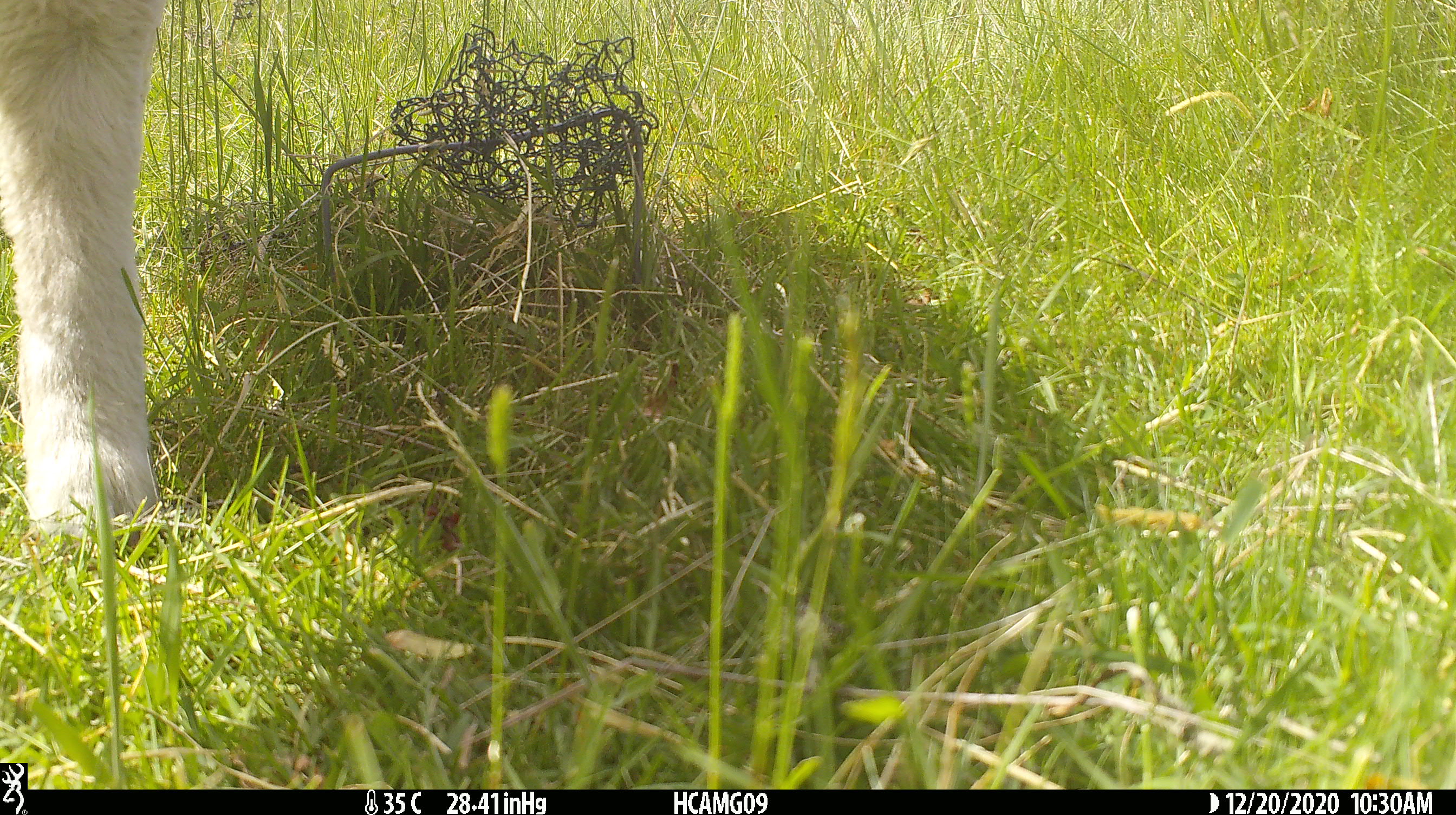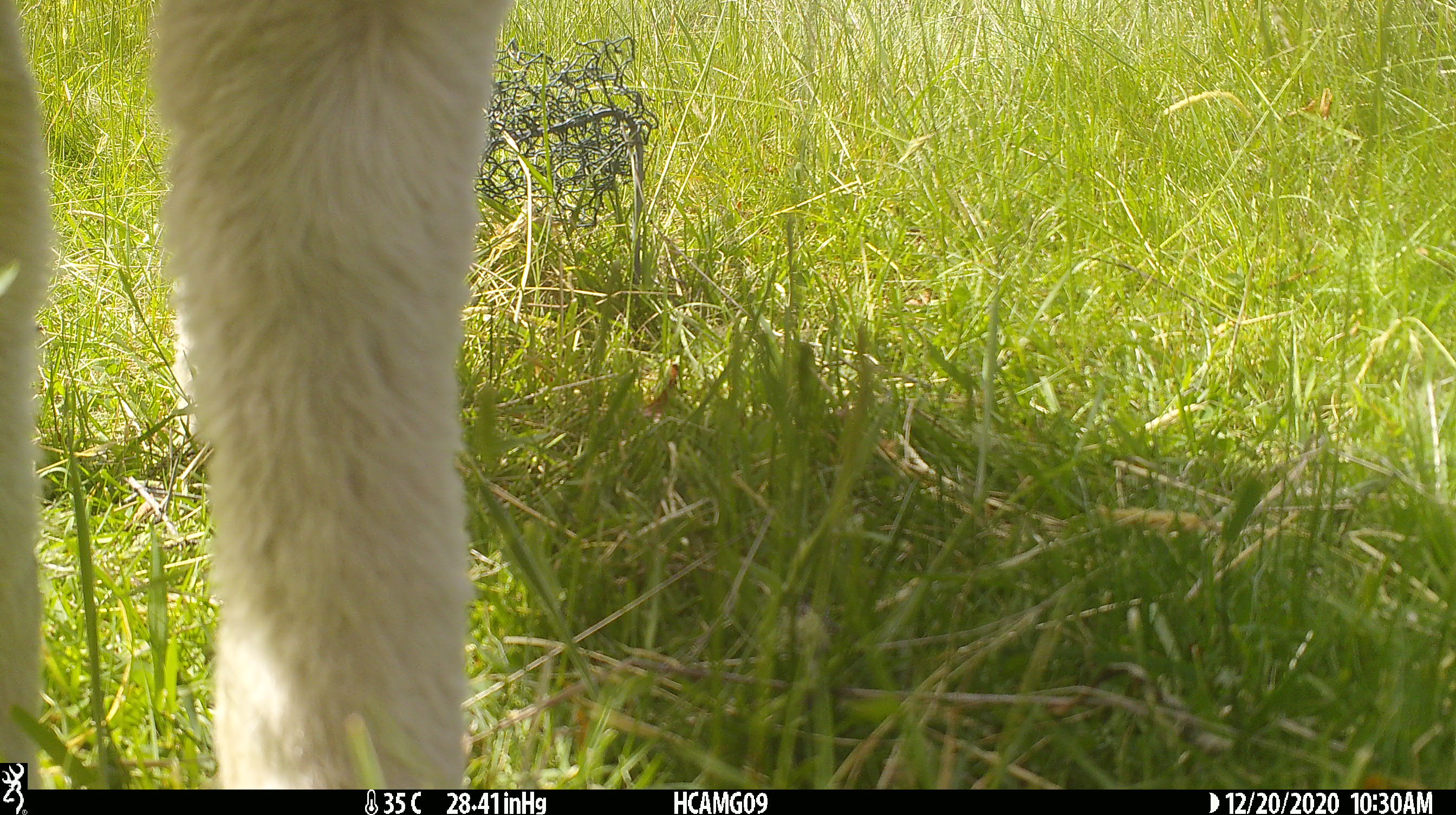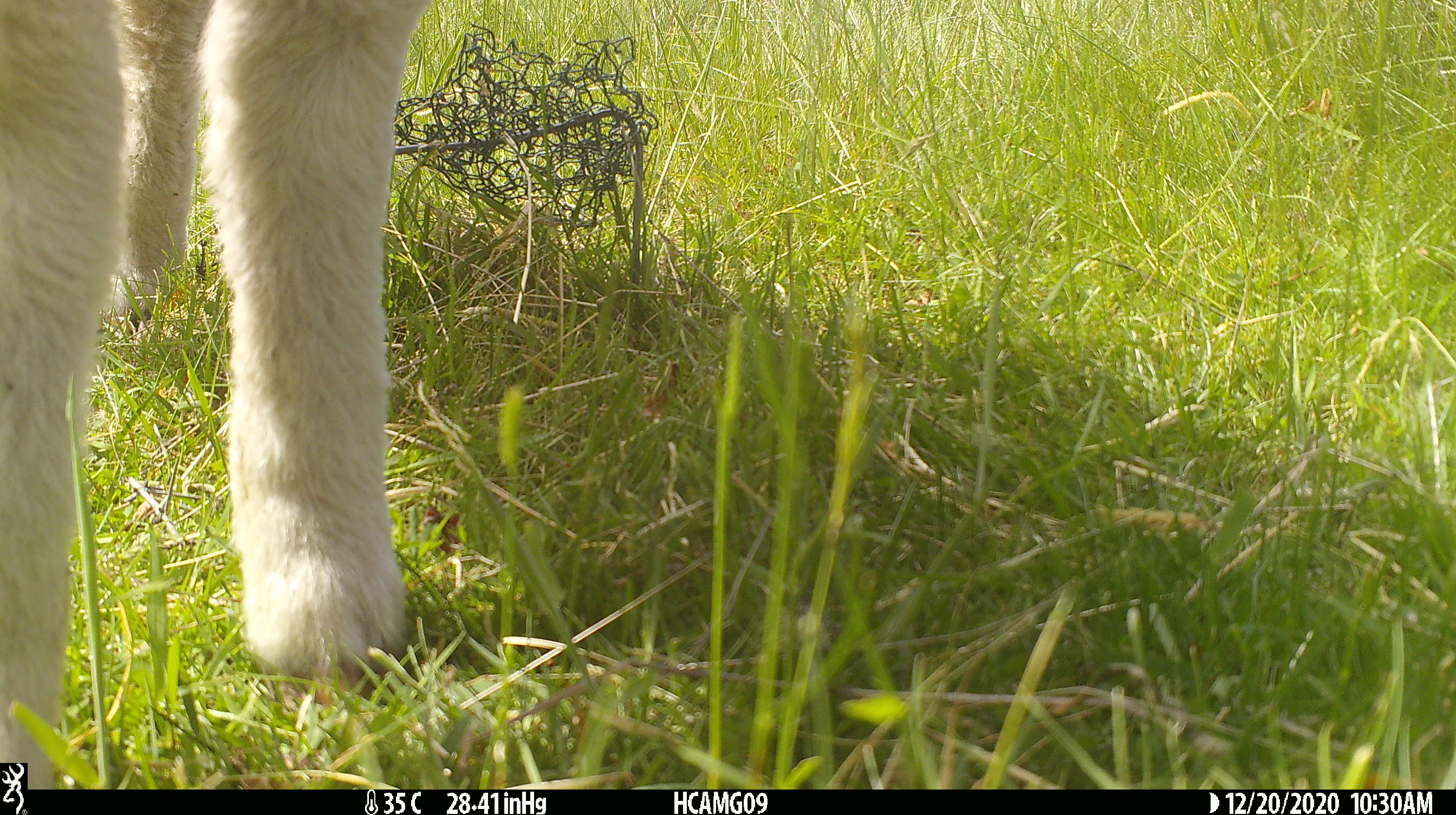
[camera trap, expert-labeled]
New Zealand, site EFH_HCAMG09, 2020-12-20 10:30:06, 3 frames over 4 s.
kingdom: Animalia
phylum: Chordata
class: Mammalia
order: Artiodactyla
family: Bovidae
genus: Ovis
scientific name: Ovis aries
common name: domestic sheep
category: sheep